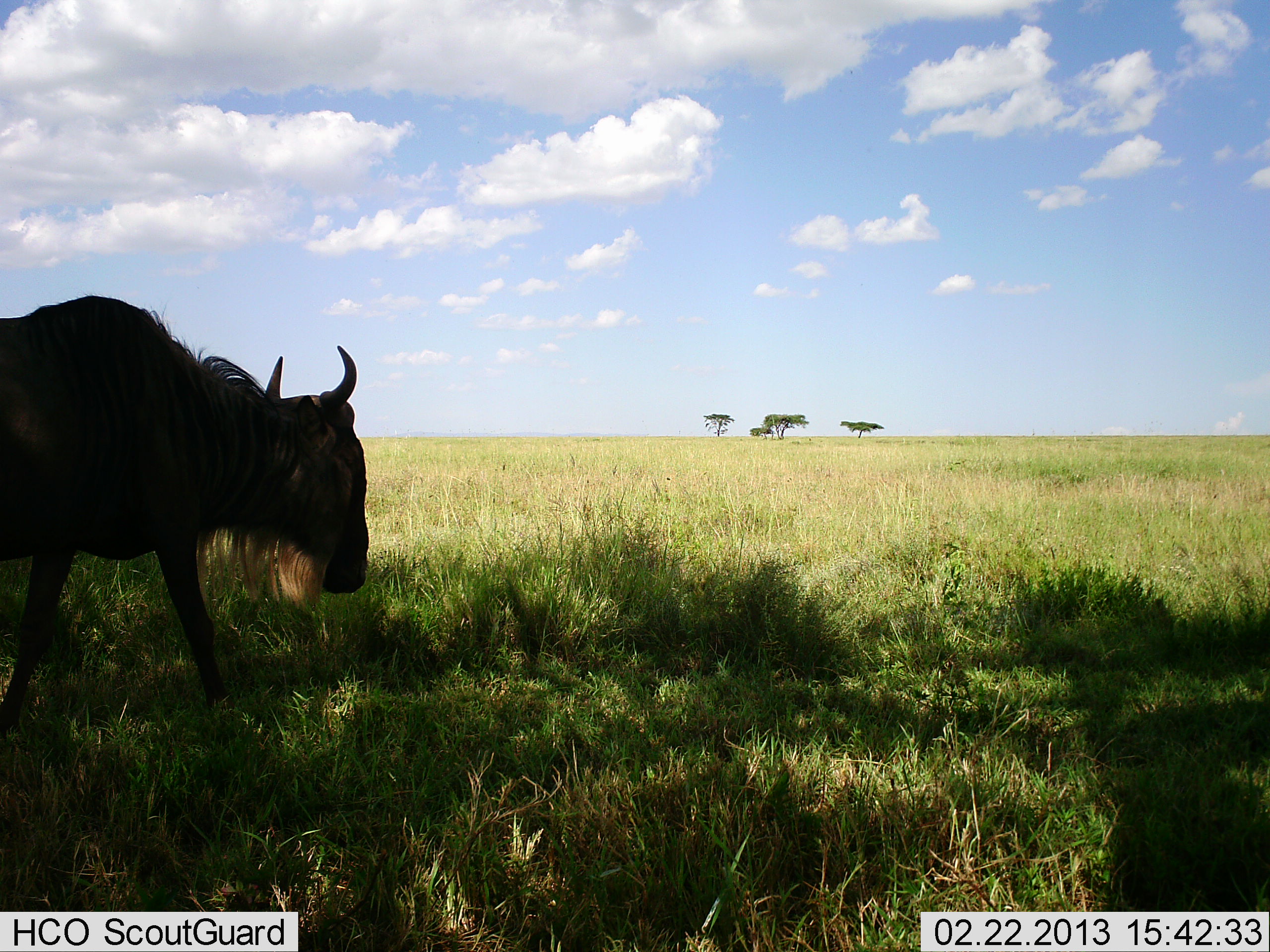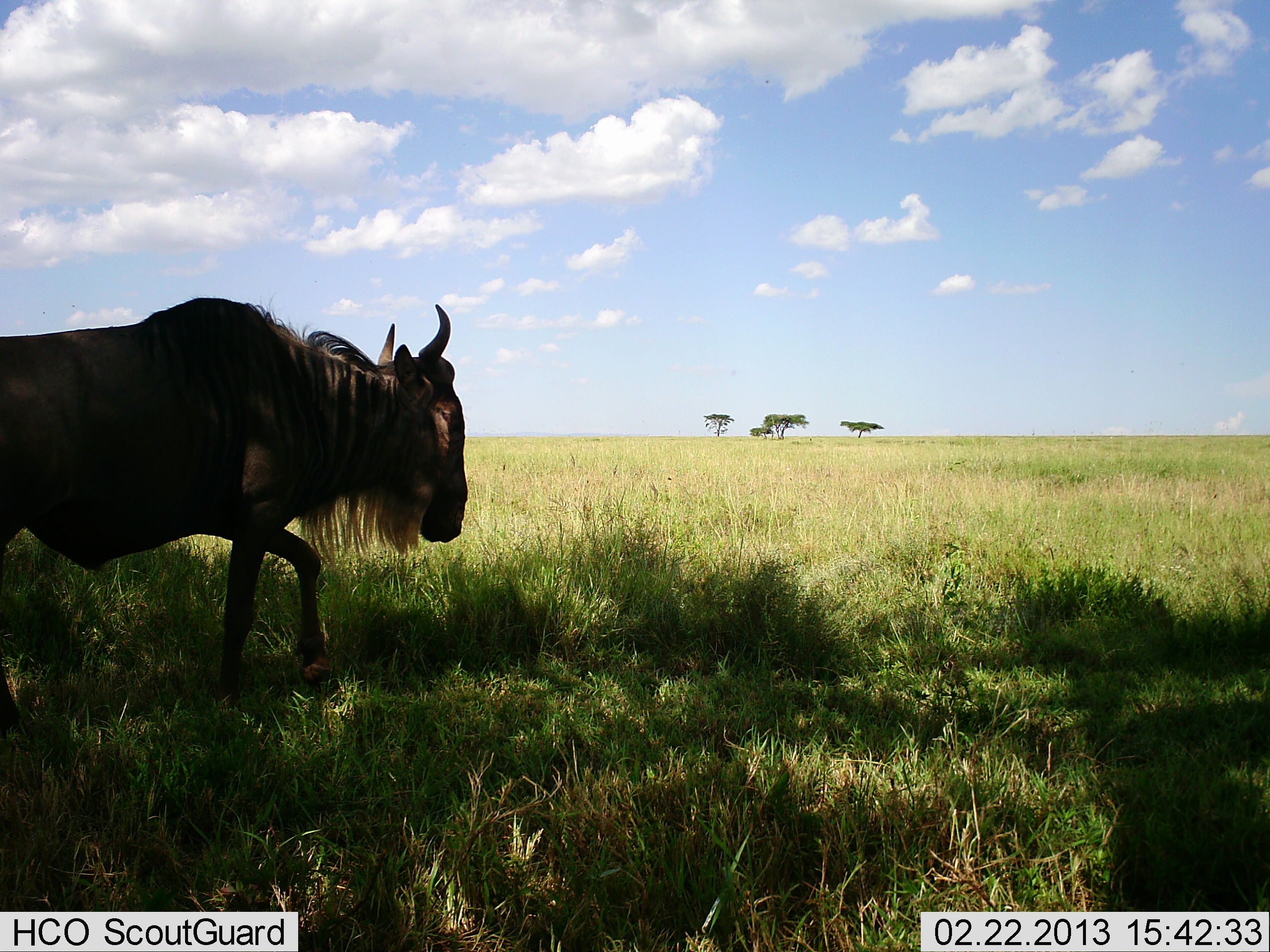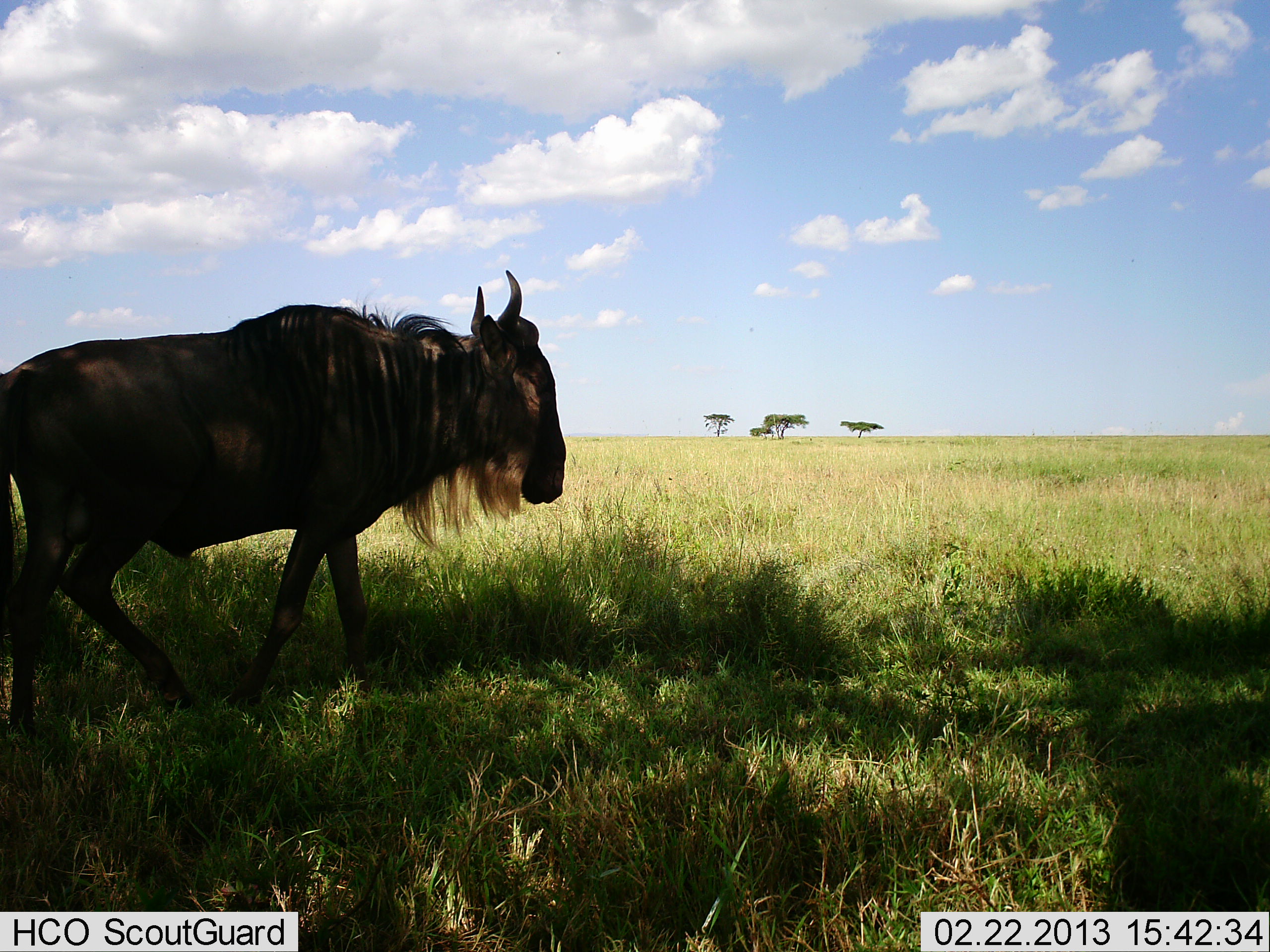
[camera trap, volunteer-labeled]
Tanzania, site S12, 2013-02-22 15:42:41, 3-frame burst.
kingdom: Animalia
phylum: Chordata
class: Mammalia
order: Artiodactyla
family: Bovidae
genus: Connochaetes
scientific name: Connochaetes taurinus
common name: blue wildebeest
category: wildebeest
Wildebeest (blue wildebeest) (Connochaetes taurinus), count 1. Behavior (volunteer vote fractions): standing 6%, resting 0%, moving 100%, interacting 0%. Young present (vote fraction): 0%. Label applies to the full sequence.